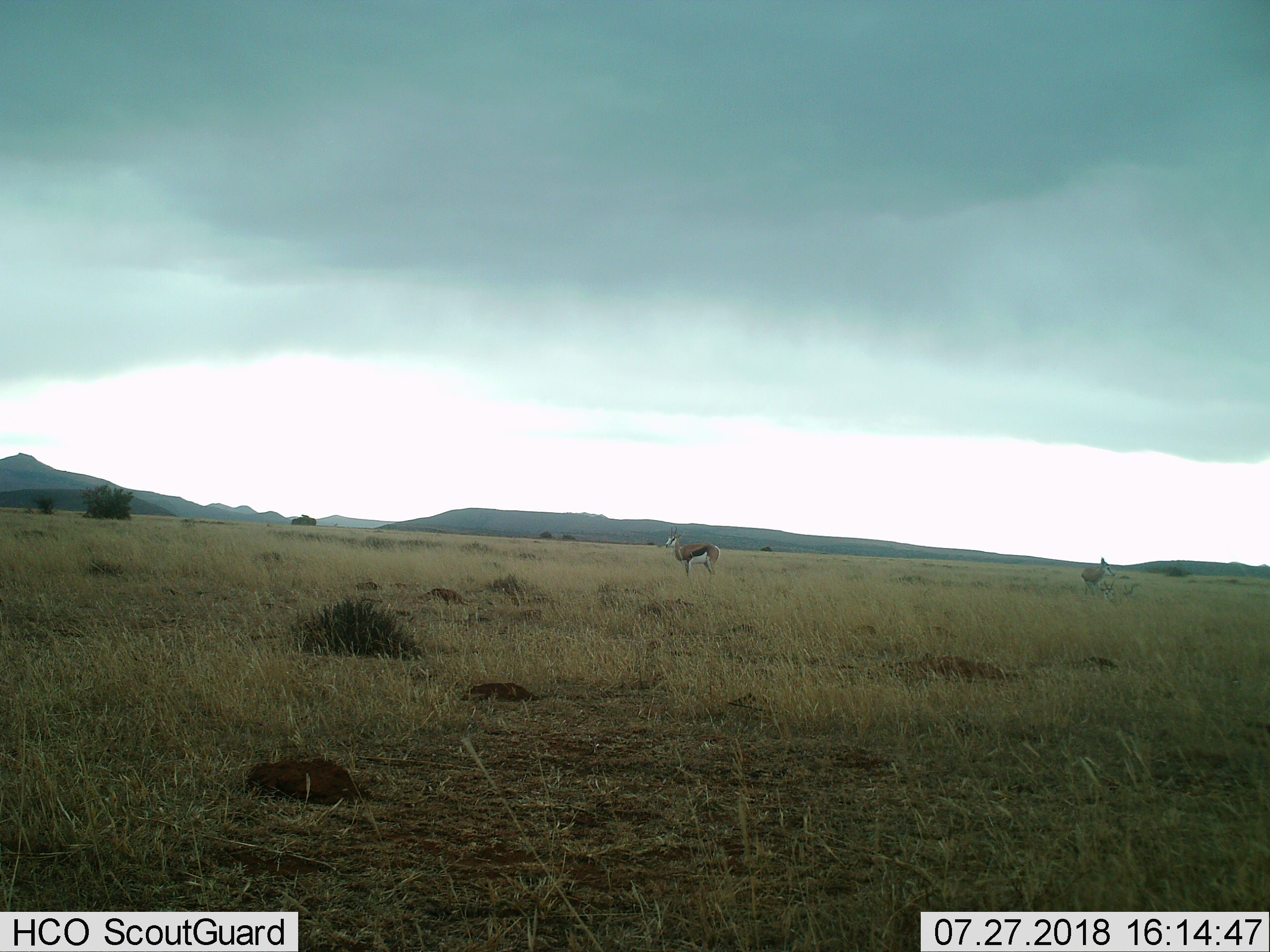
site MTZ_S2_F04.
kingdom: Animalia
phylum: Chordata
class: Mammalia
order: Artiodactyla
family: Bovidae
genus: Antidorcas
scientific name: Antidorcas marsupialis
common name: springbok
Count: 2.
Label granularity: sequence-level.